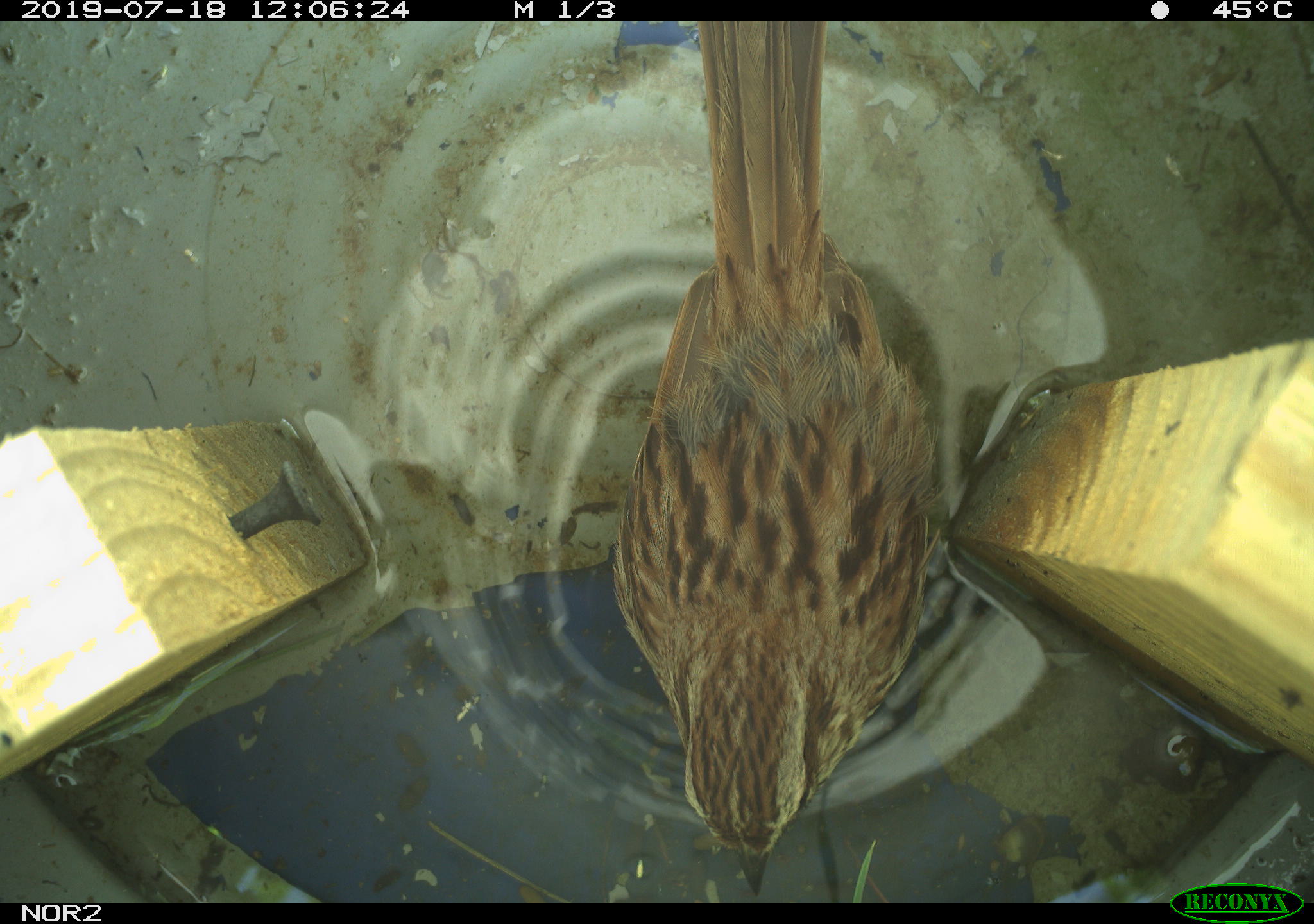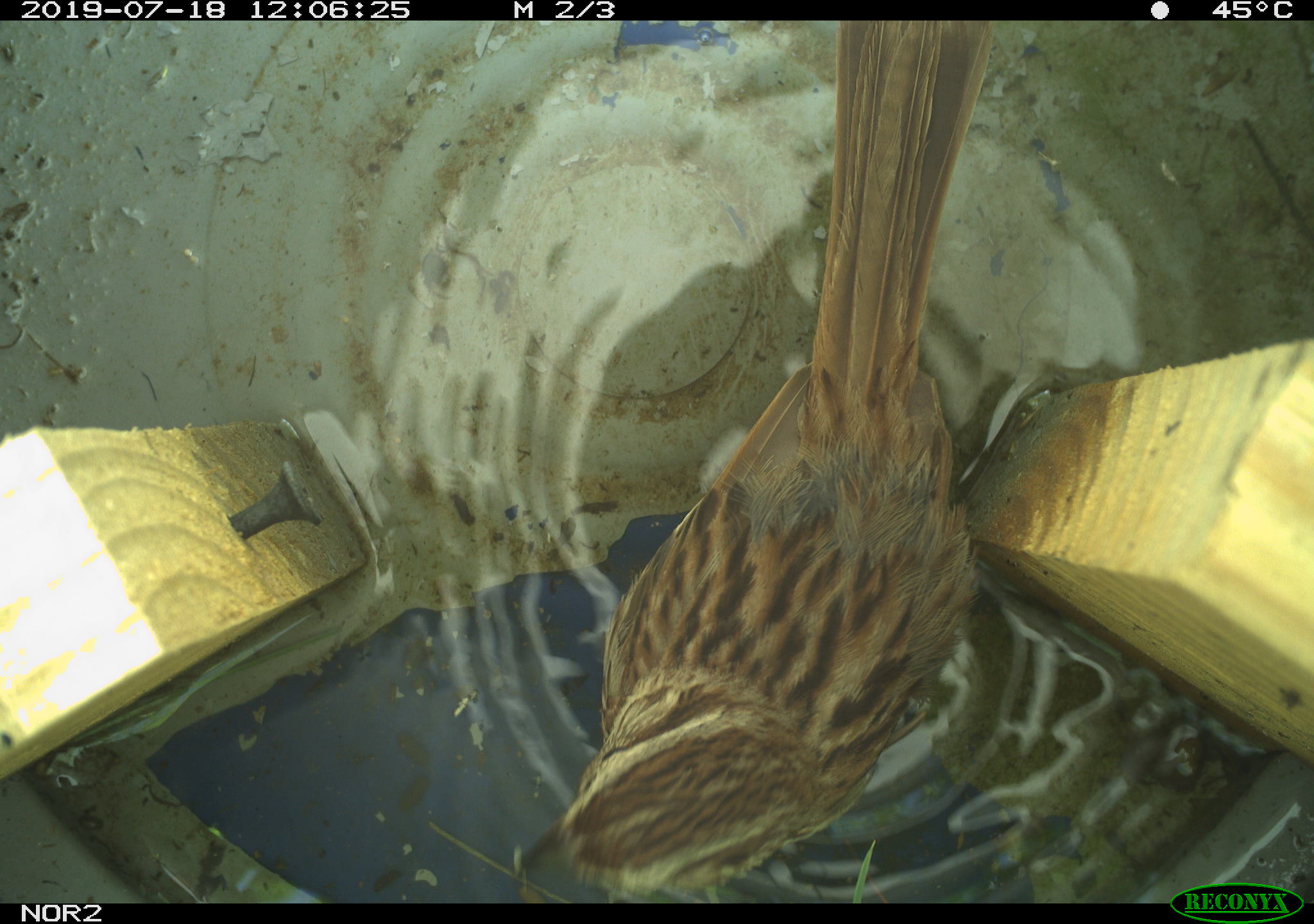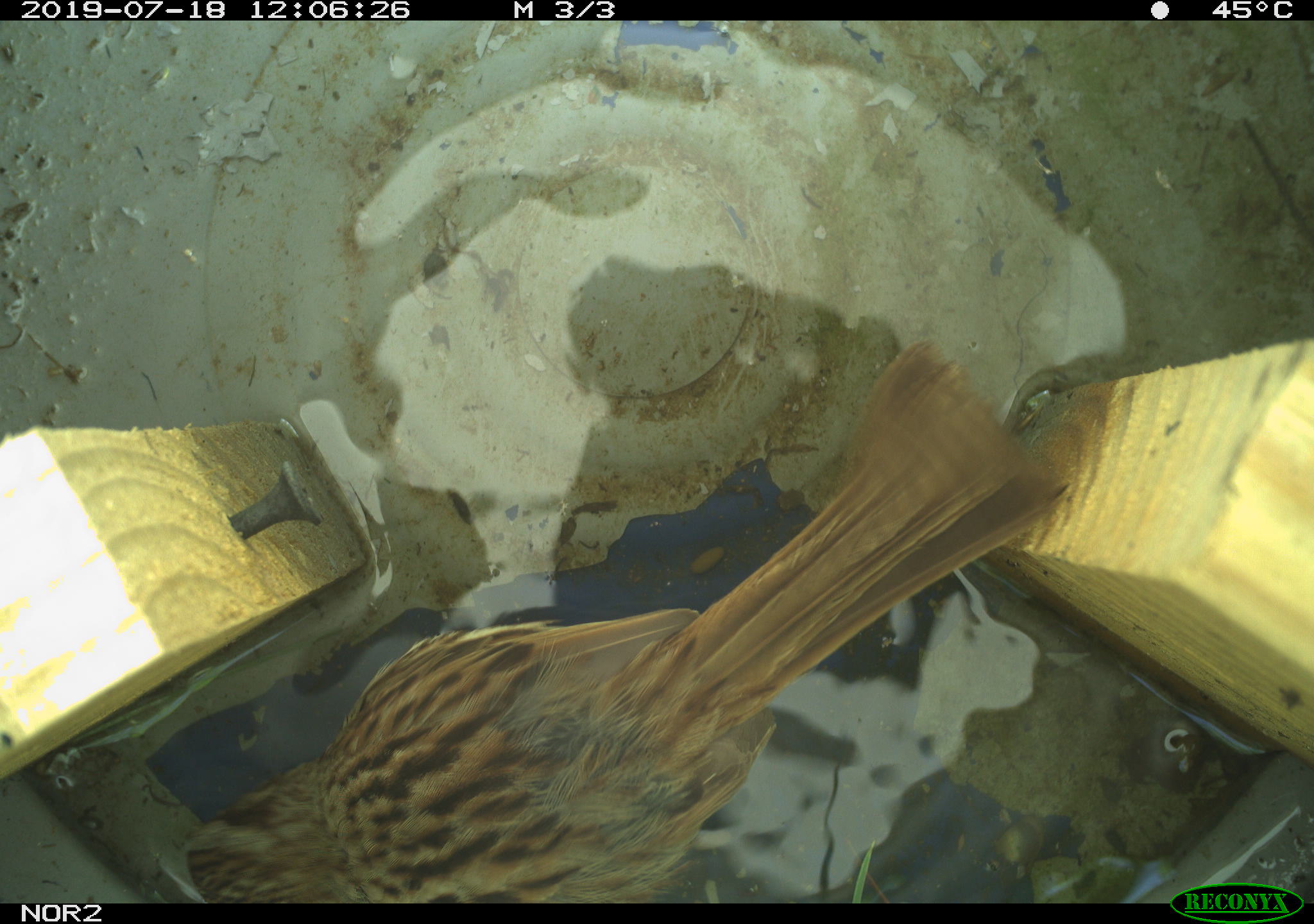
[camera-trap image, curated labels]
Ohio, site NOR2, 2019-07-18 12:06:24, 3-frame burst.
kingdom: Animalia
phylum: Chordata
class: Aves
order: Passeriformes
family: Passerellidae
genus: Melospiza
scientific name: Melospiza melodia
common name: song sparrow